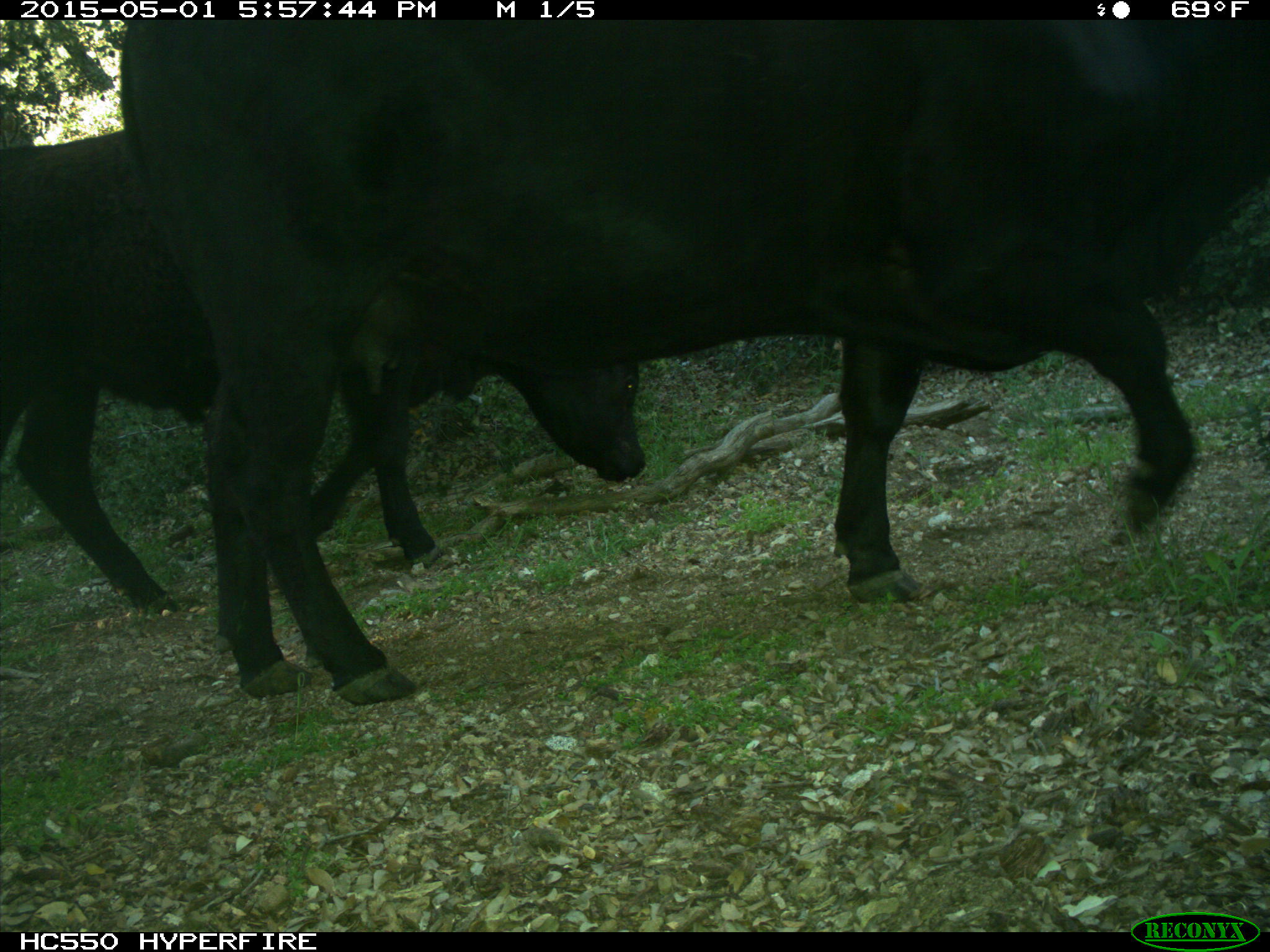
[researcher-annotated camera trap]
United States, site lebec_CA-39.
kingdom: Animalia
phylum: Chordata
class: Mammalia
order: Artiodactyla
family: Bovidae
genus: Bos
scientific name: Bos taurus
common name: domestic cow